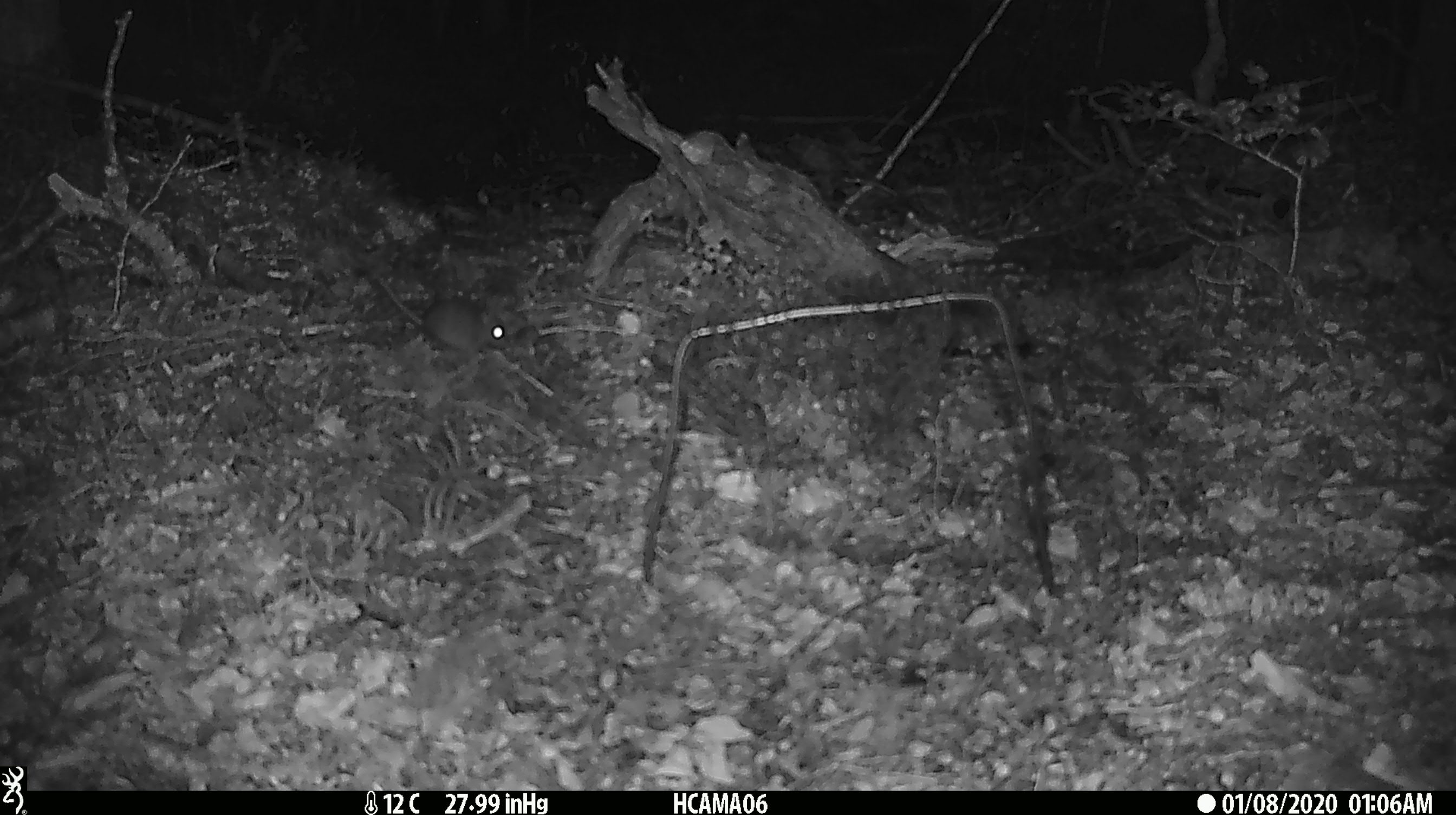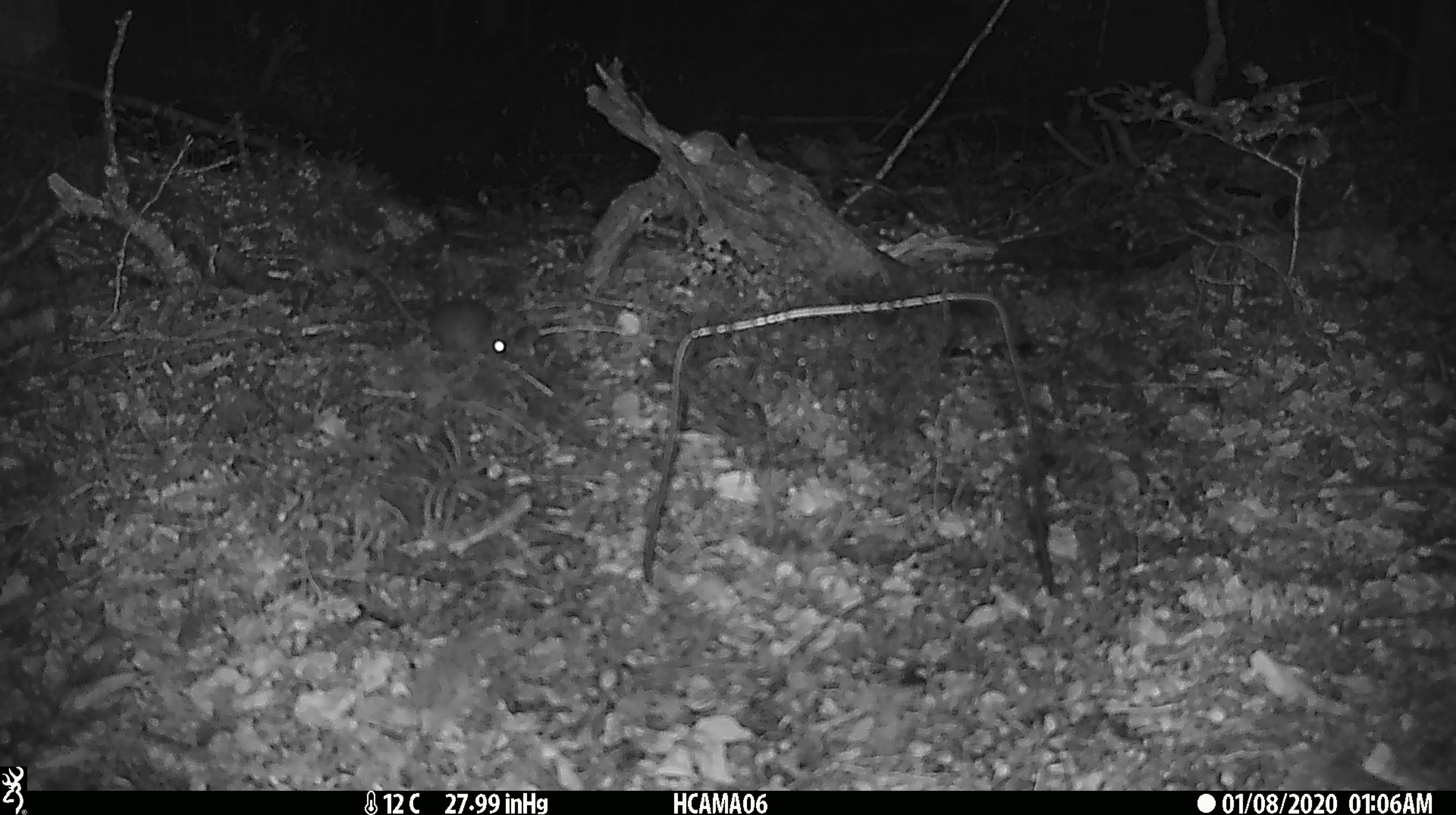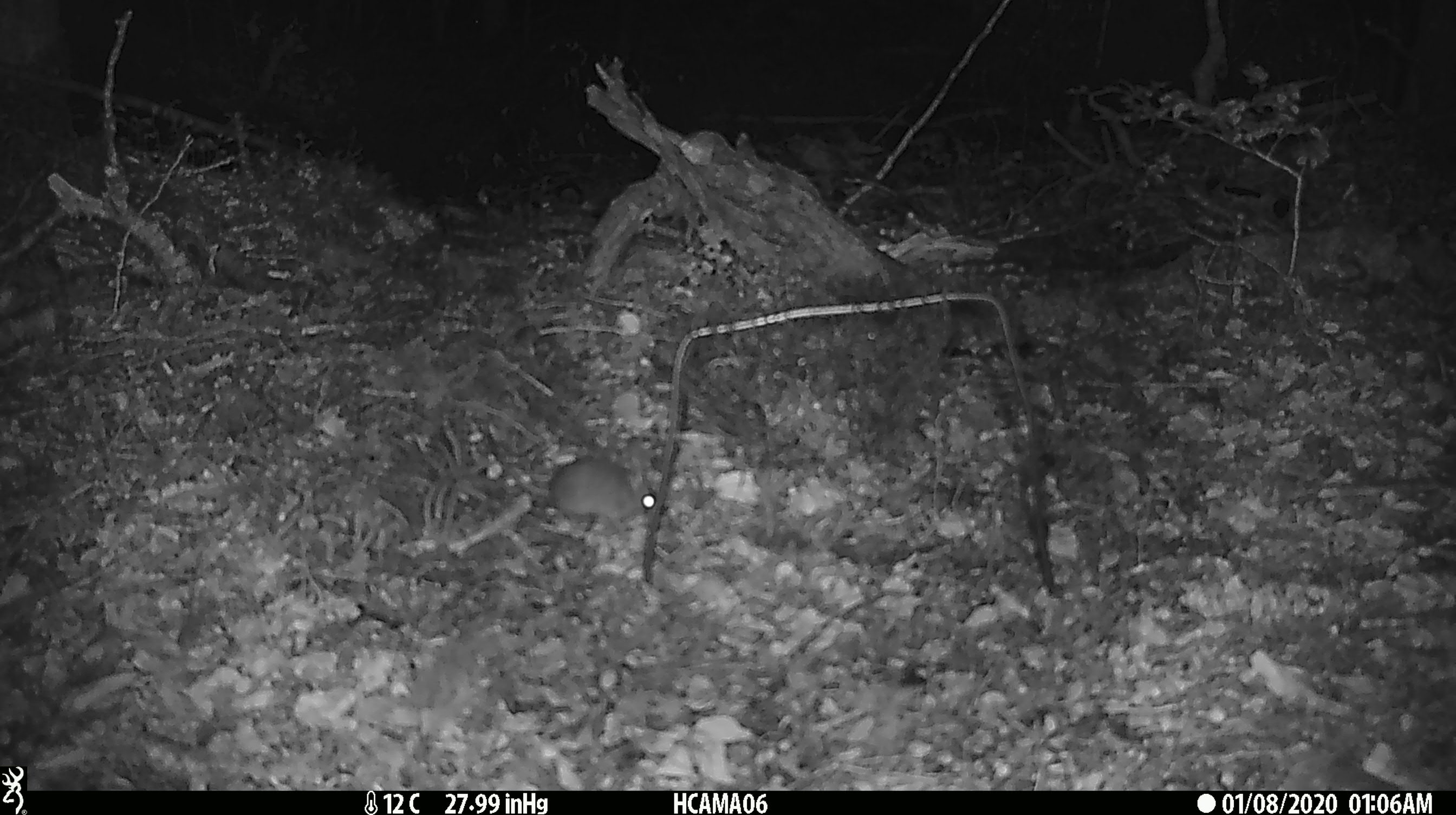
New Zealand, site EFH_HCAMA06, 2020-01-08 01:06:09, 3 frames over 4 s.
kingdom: Animalia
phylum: Chordata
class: Mammalia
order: Rodentia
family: Muridae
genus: Mus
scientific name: Mus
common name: mouse